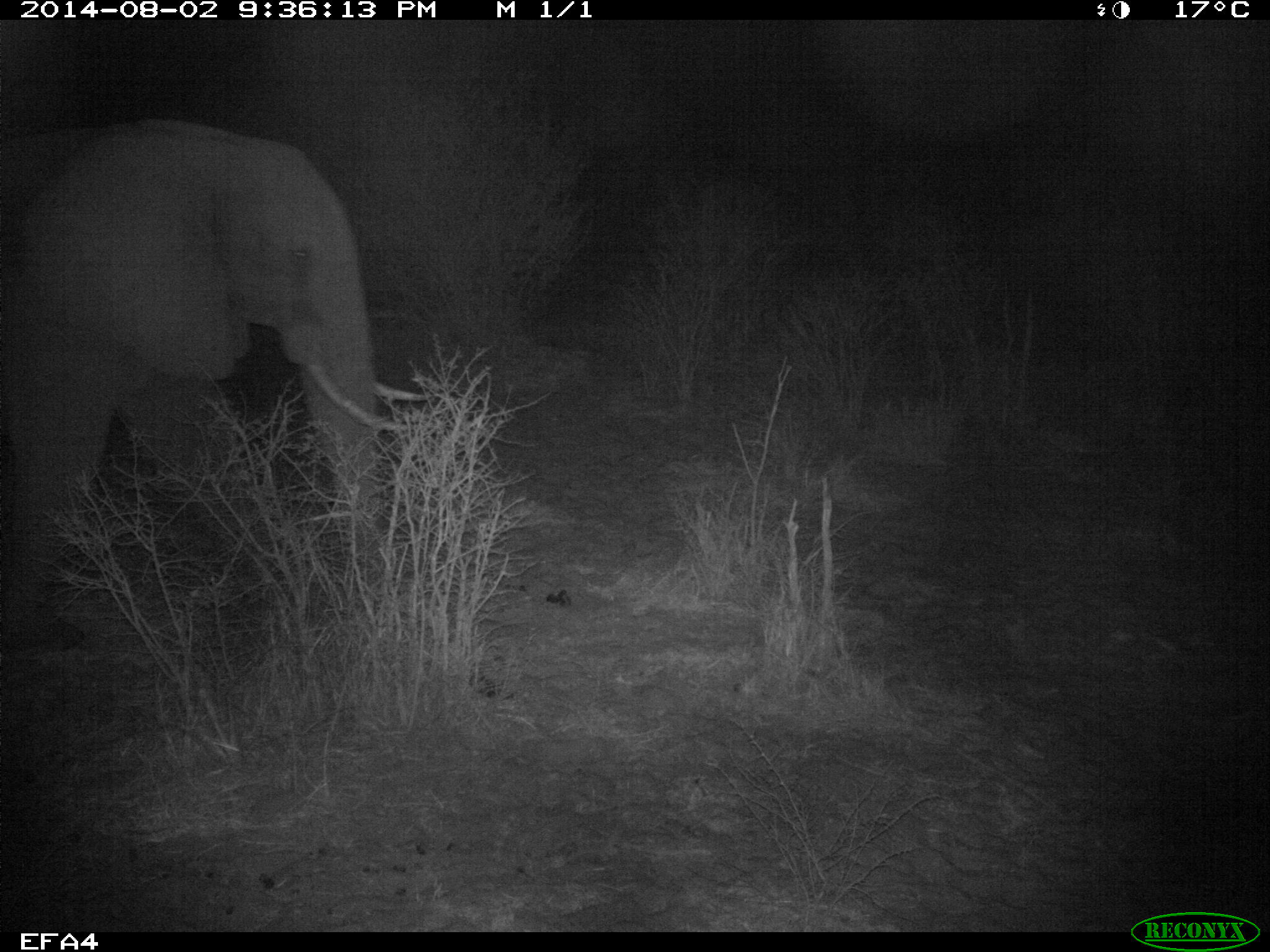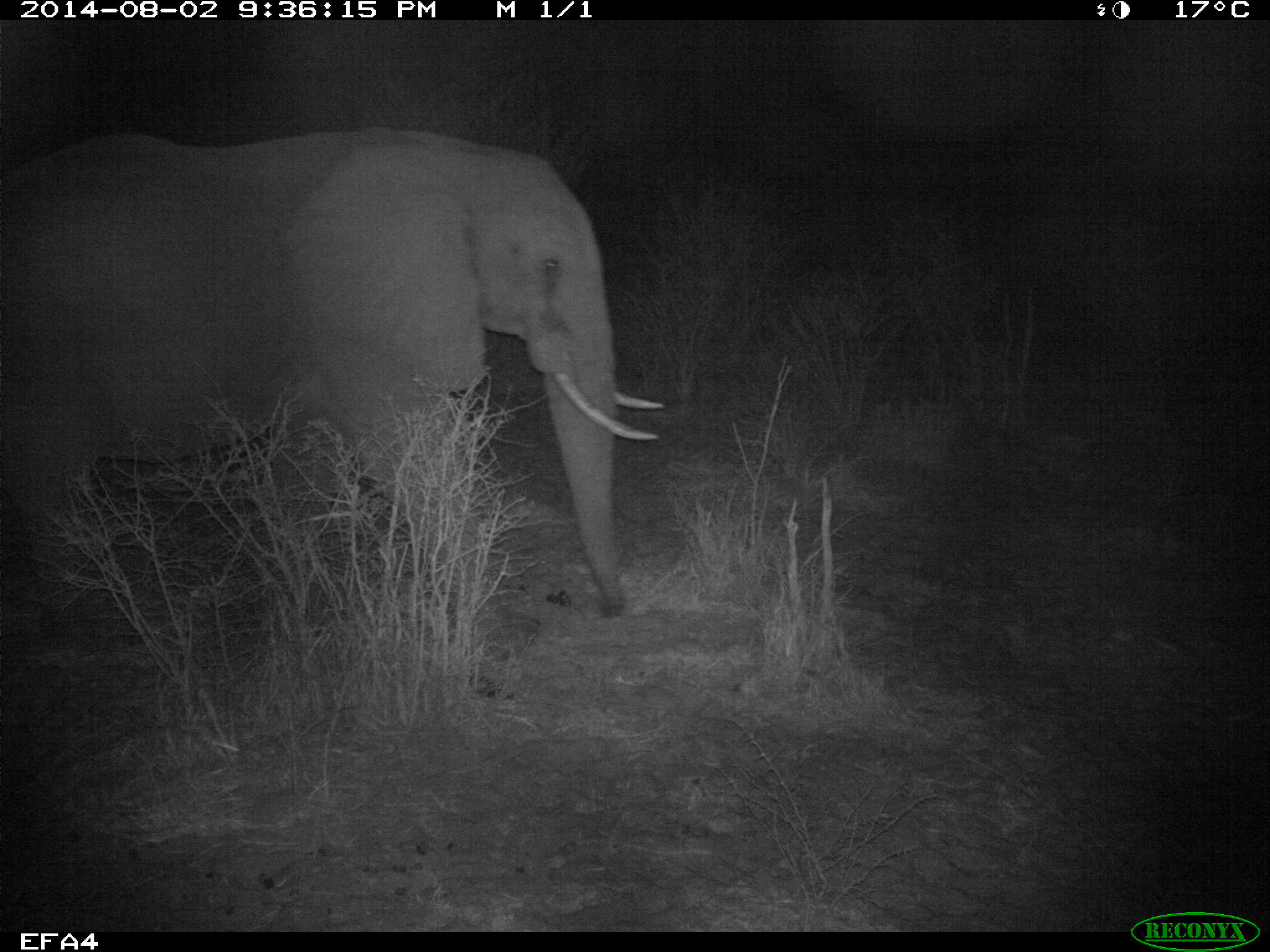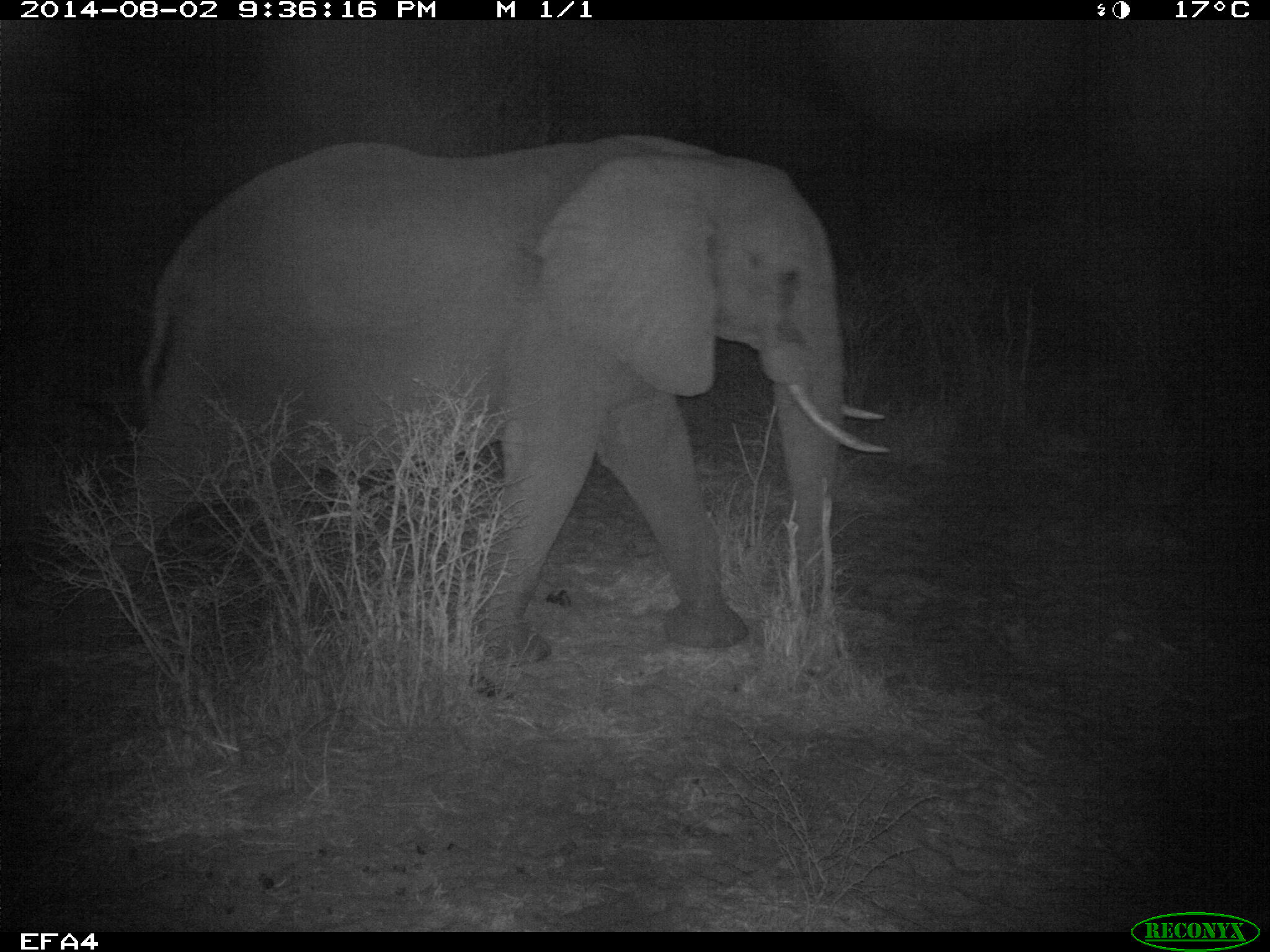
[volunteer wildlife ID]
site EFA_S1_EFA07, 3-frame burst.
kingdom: Animalia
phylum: Chordata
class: Mammalia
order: Proboscidea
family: Elephantidae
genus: Loxodonta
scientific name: Loxodonta africana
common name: african bush elephant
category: elephant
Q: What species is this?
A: Elephant (african bush elephant) (Loxodonta africana).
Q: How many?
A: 1.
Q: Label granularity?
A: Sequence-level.